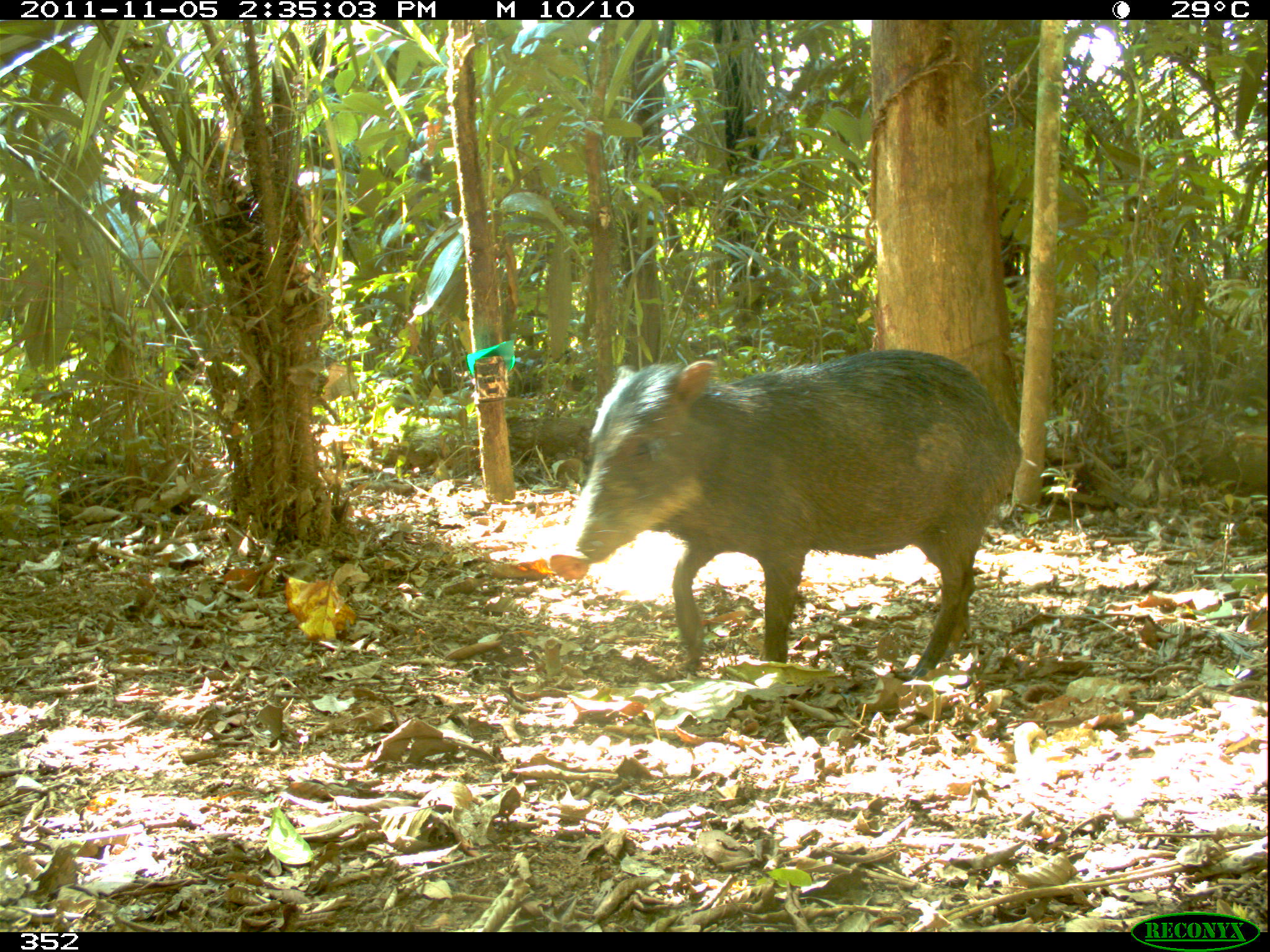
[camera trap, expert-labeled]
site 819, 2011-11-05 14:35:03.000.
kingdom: Animalia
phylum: Chordata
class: Mammalia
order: Artiodactyla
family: Tayassuidae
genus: Tayassu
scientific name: Tayassu pecari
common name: white-lipped peccary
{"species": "Tayassu pecari (white-lipped peccary)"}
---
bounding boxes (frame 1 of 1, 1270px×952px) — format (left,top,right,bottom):
tayassu pecari: (566,347,1022,677)